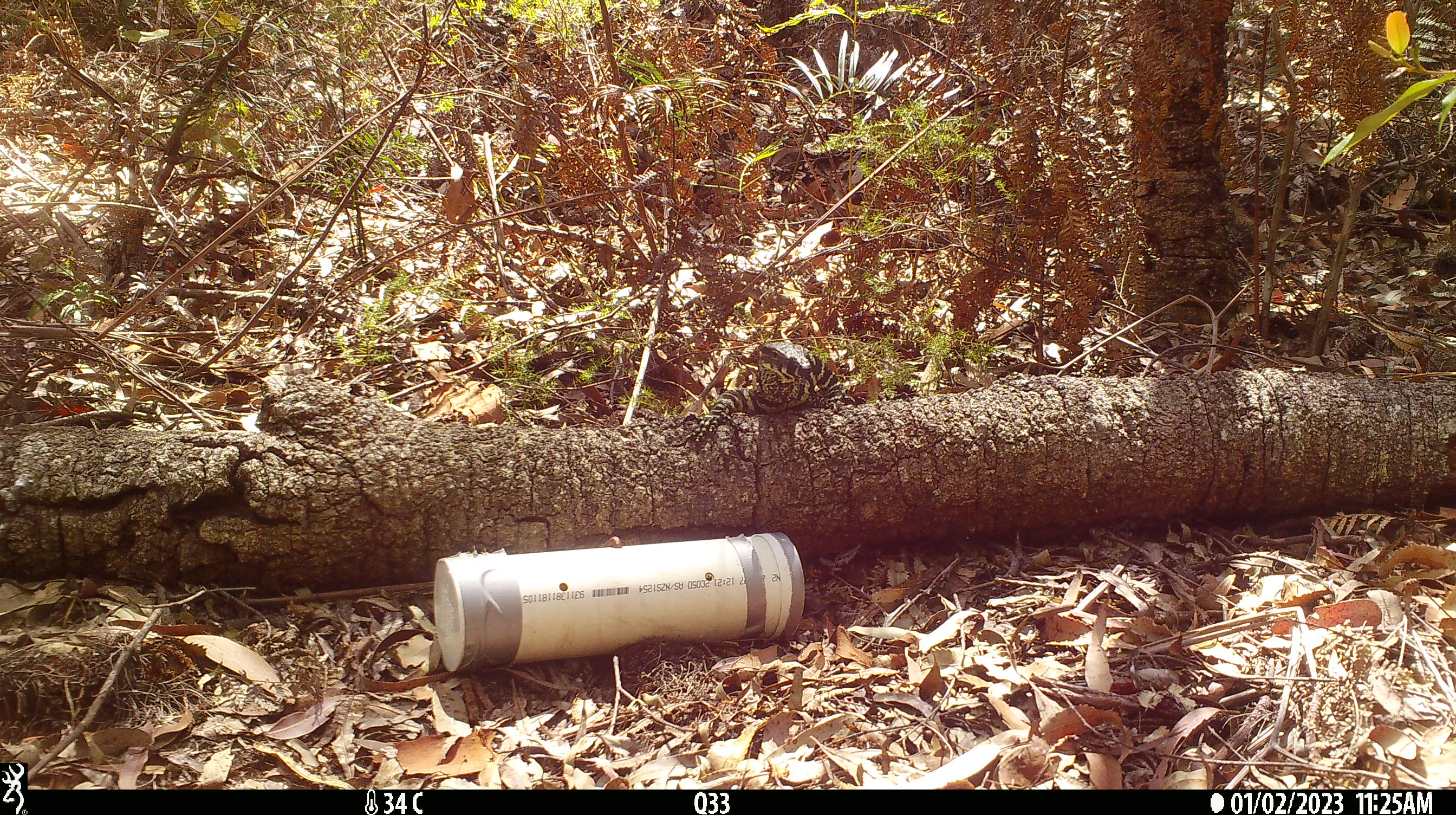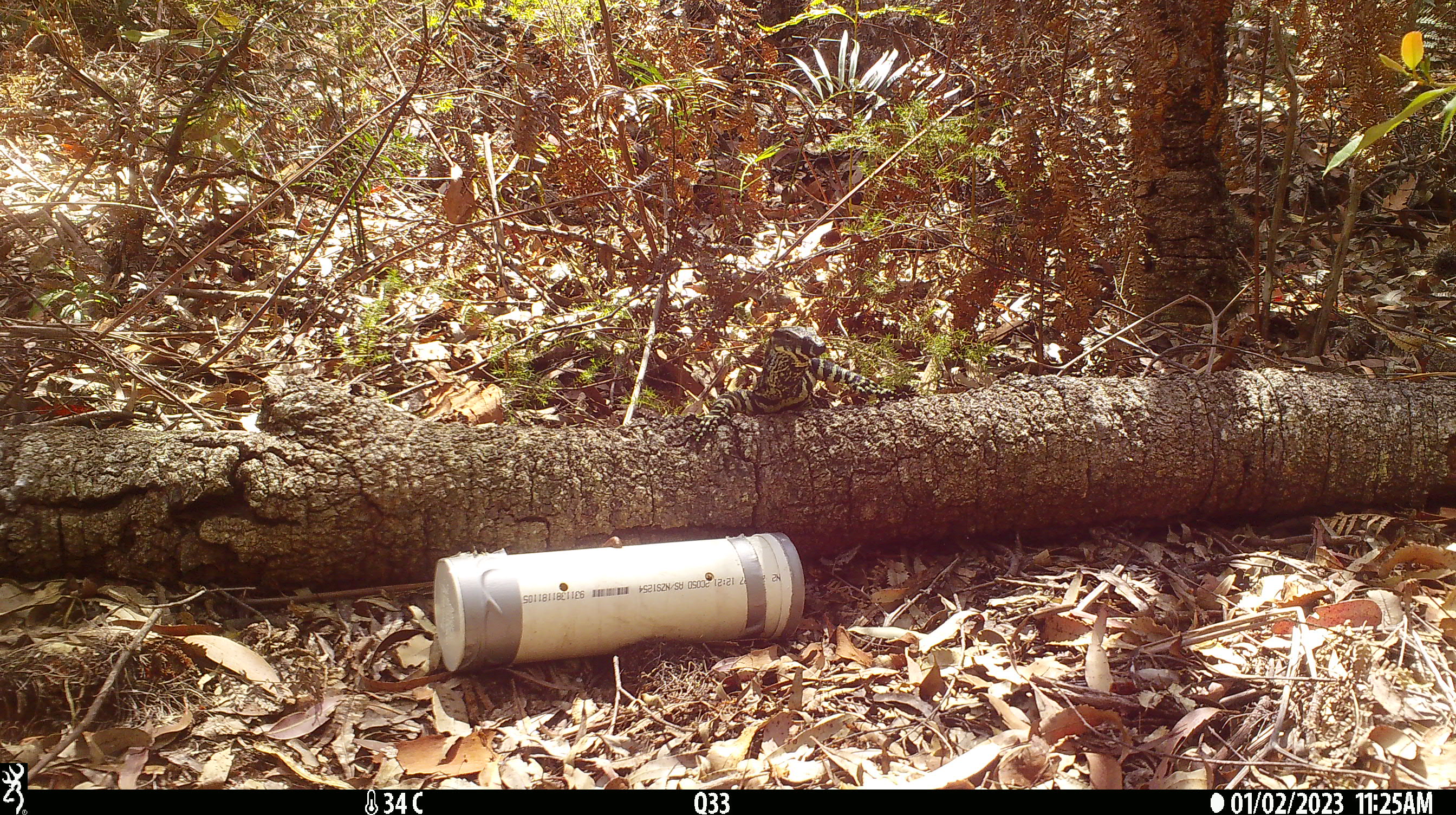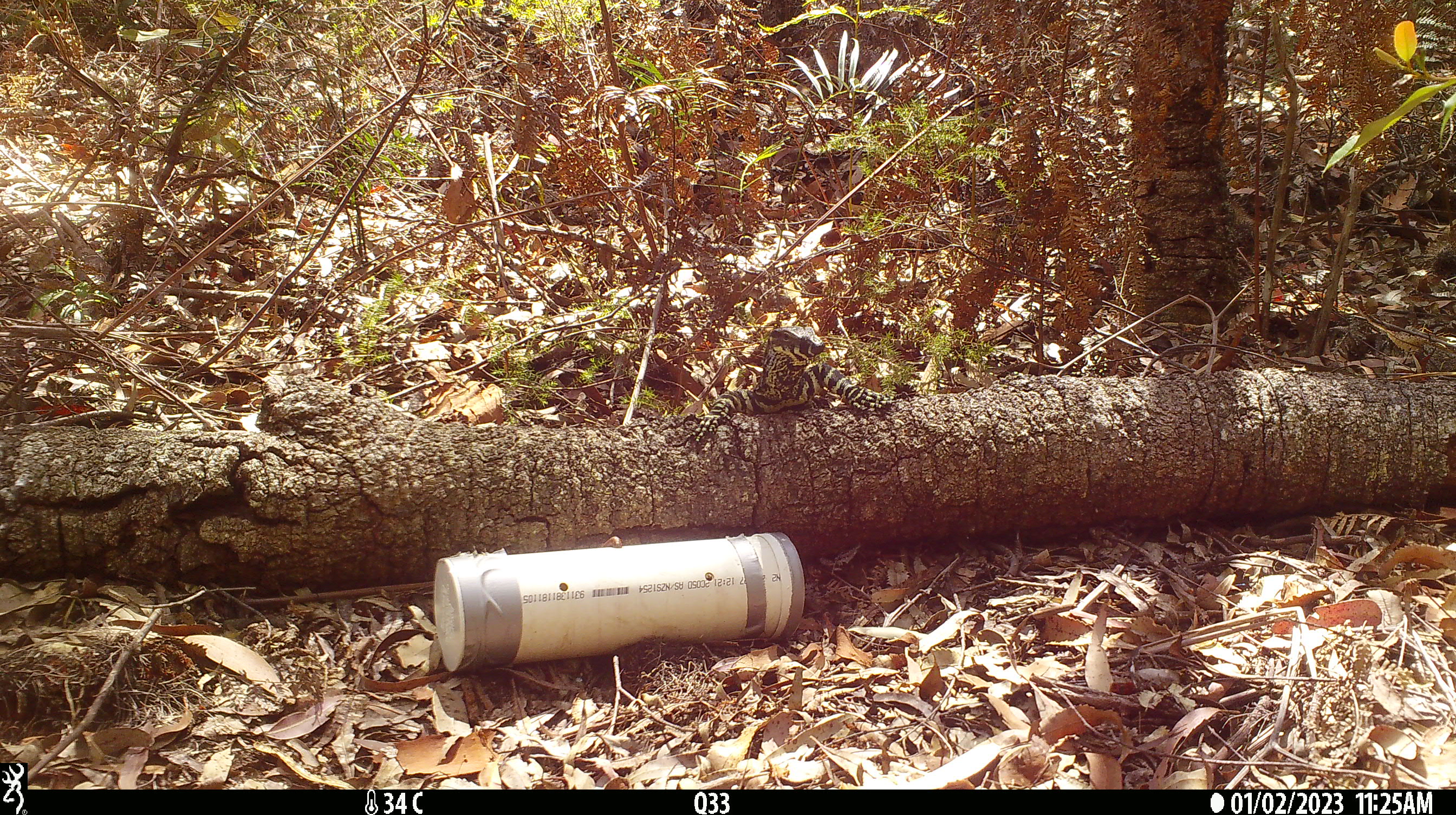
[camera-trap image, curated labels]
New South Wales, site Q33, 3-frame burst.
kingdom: Animalia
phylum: Chordata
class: Reptilia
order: Squamata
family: Varanidae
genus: Varanus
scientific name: Varanus varius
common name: lace monitor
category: goanna